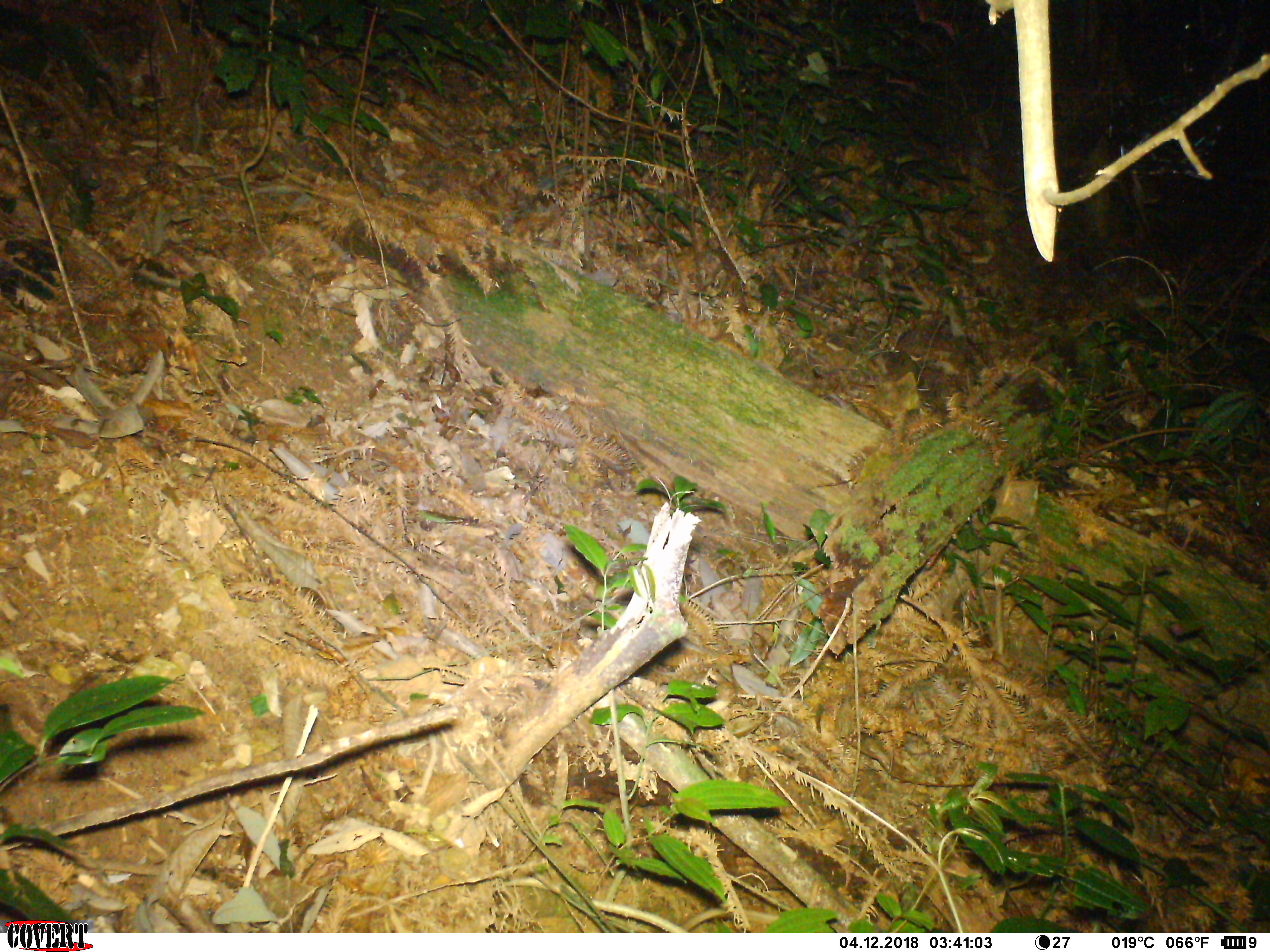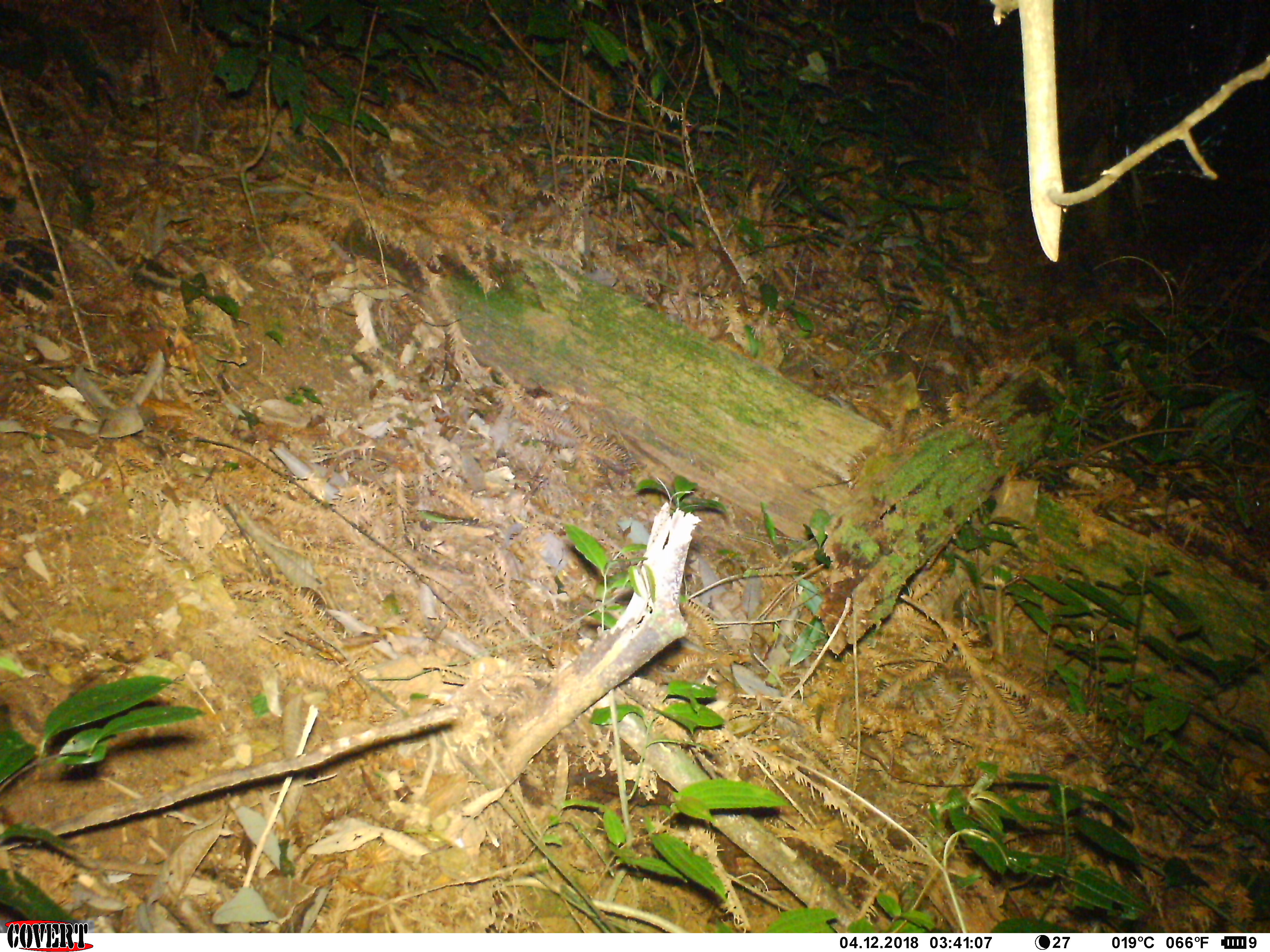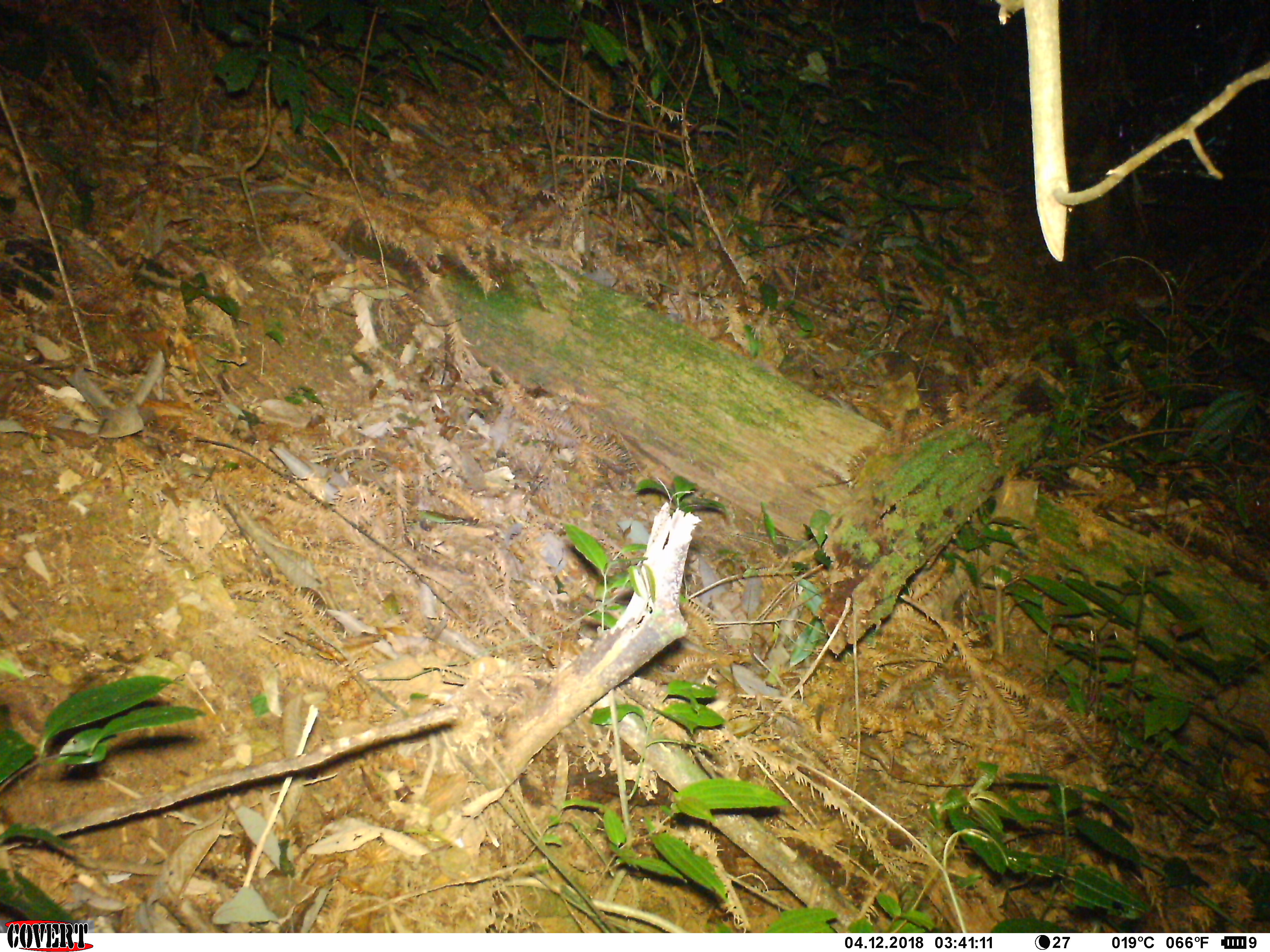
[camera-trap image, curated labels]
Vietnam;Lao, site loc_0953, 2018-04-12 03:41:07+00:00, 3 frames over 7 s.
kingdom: Animalia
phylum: Chordata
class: Mammalia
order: Rodentia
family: Muridae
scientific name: Muridae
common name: old-world mice and rats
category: unidentified murid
Unidentified murid (old-world mice and rats) (Muridae). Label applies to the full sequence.